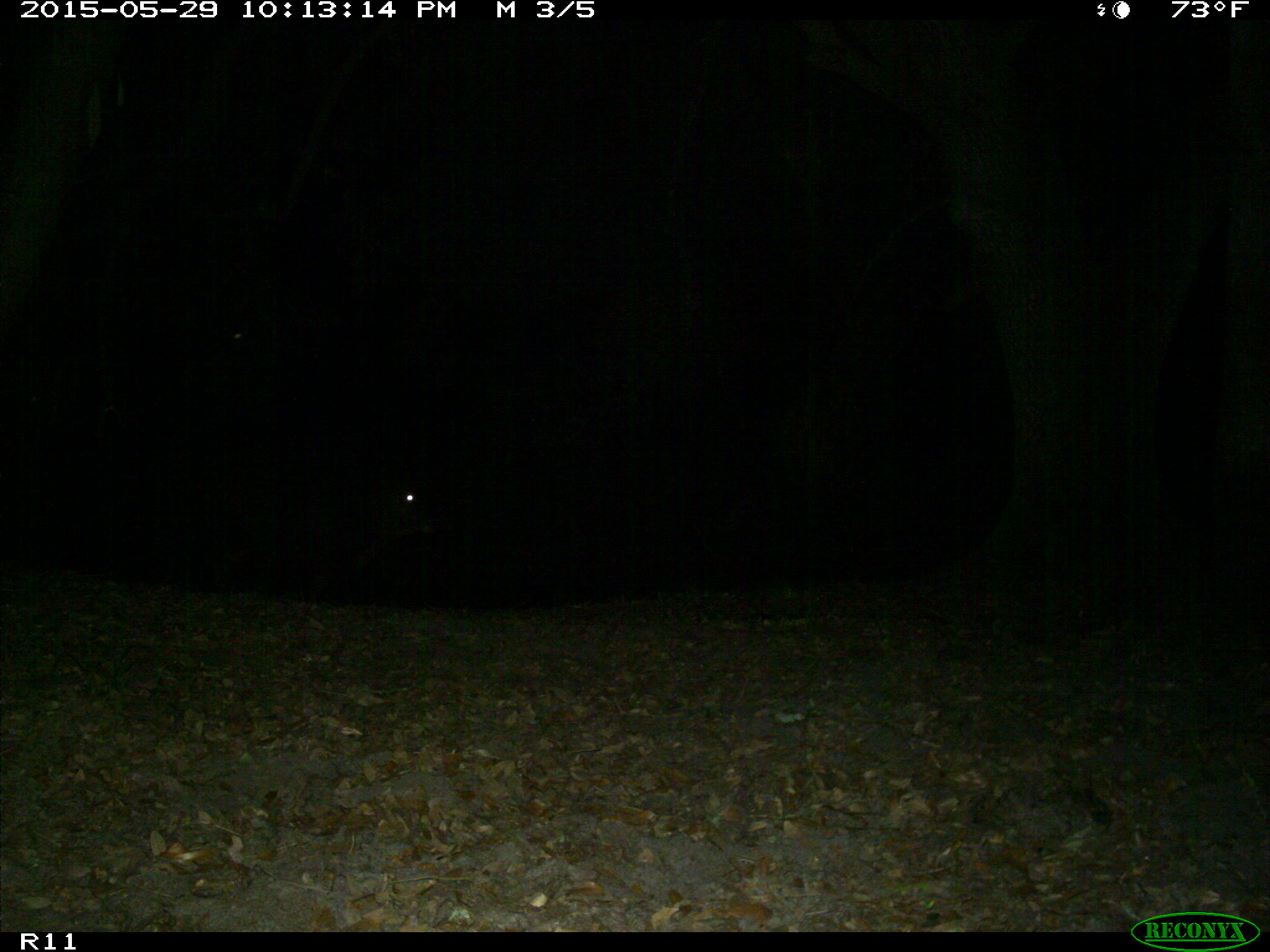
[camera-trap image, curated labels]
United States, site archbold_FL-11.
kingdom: Animalia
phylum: Chordata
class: Mammalia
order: Artiodactyla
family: Bovidae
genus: Bos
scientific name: Bos taurus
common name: domestic cow